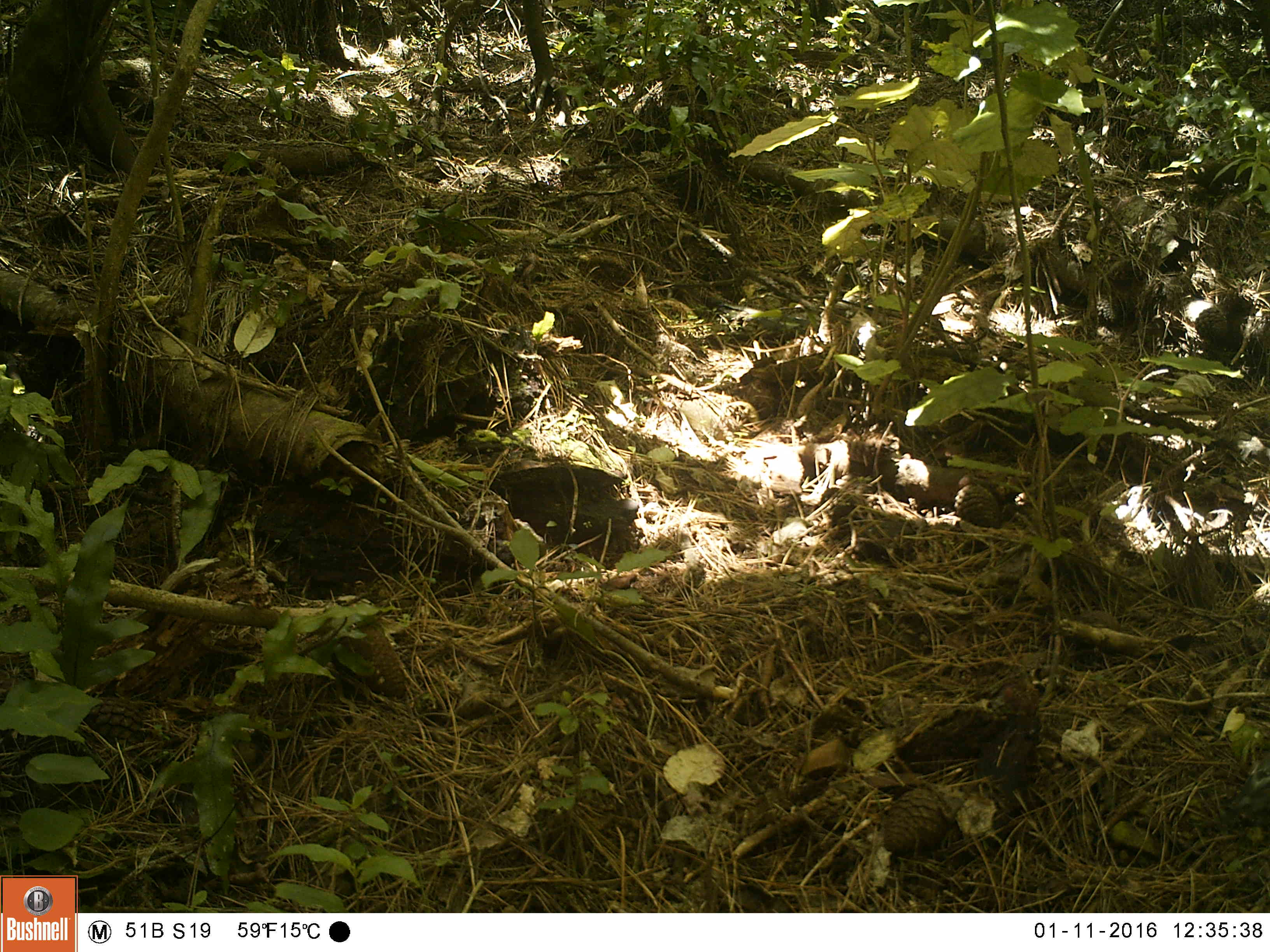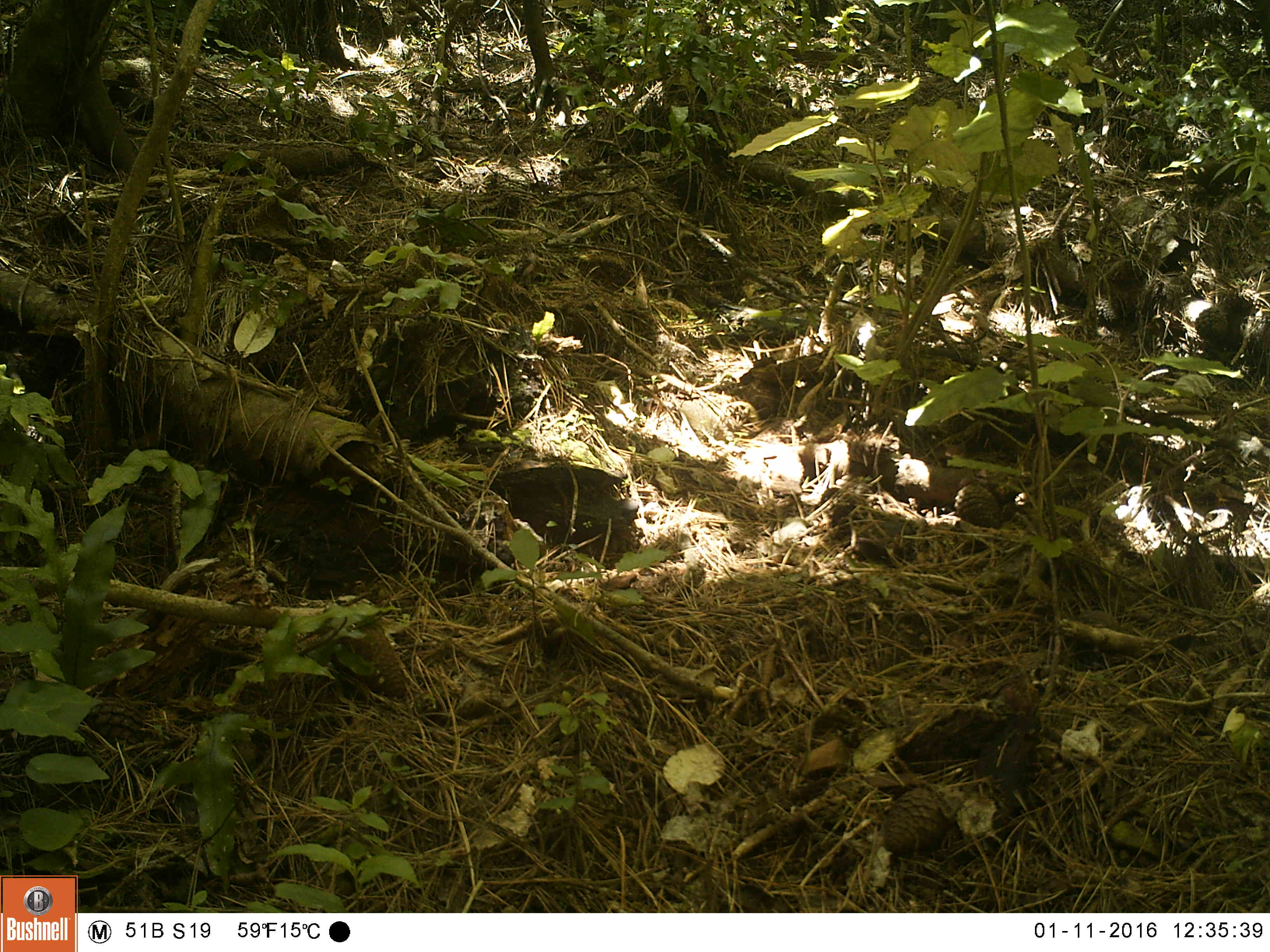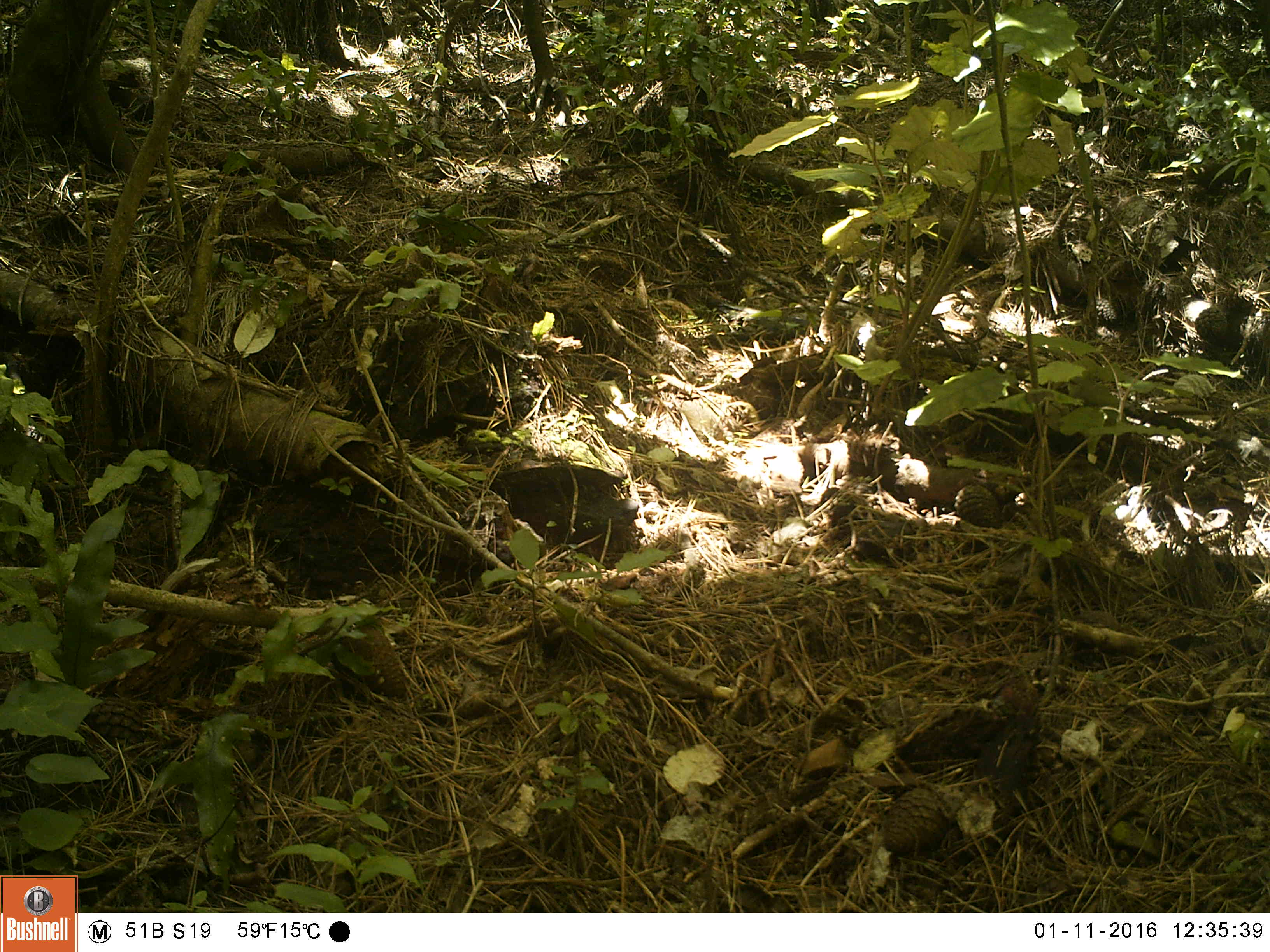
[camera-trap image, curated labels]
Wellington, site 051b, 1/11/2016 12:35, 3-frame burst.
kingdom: Animalia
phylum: Chordata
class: Aves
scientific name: Aves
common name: bird